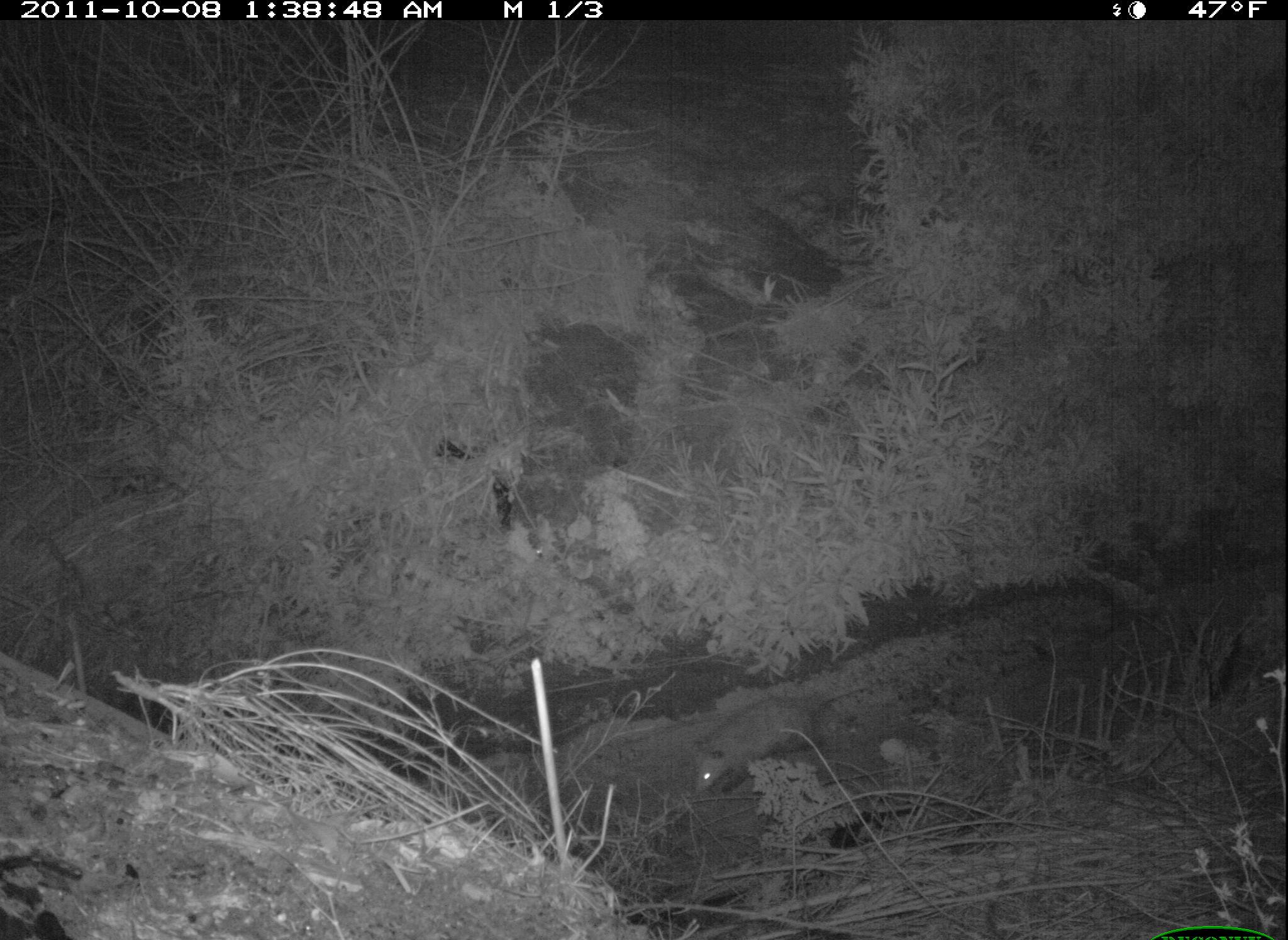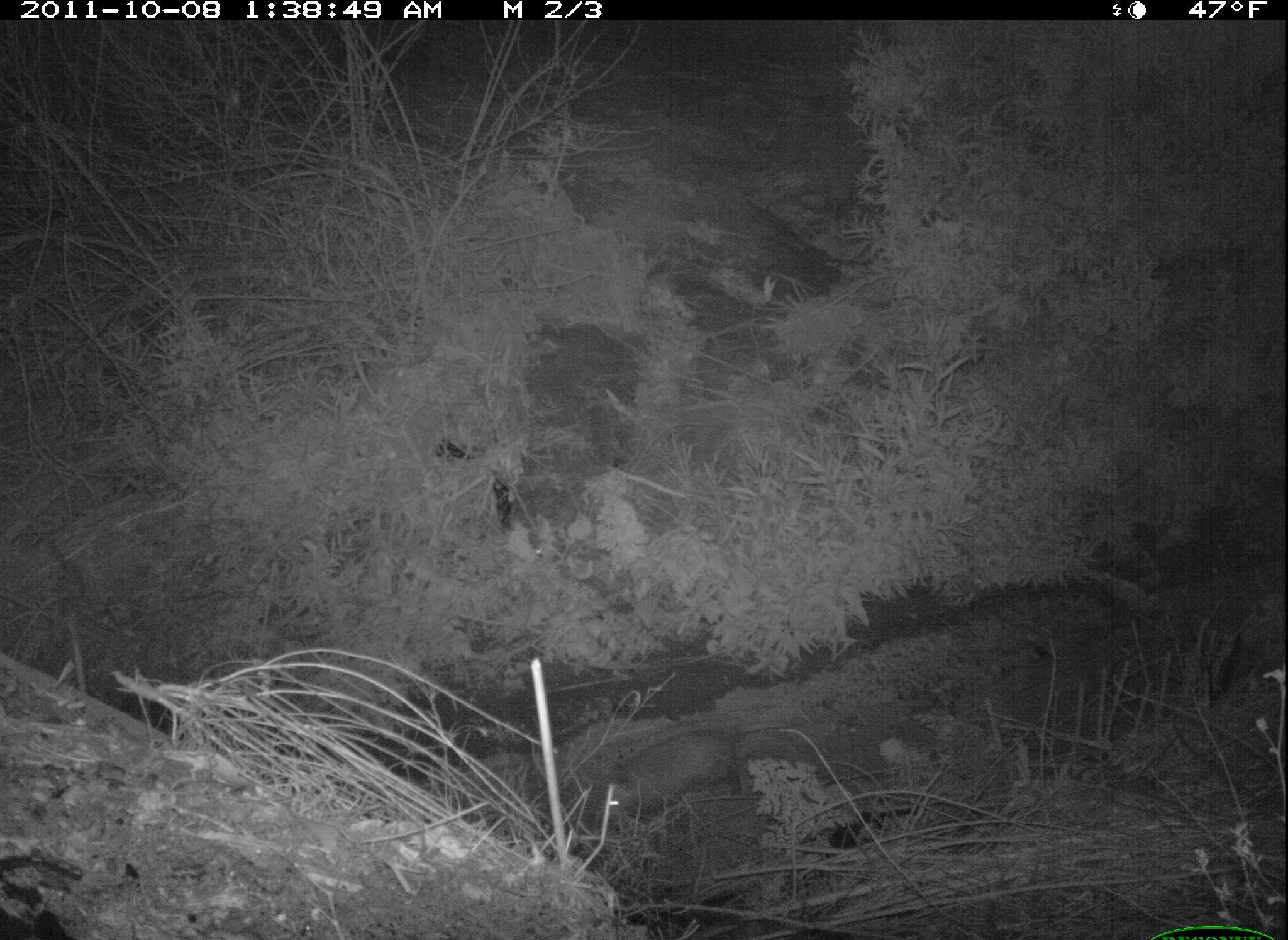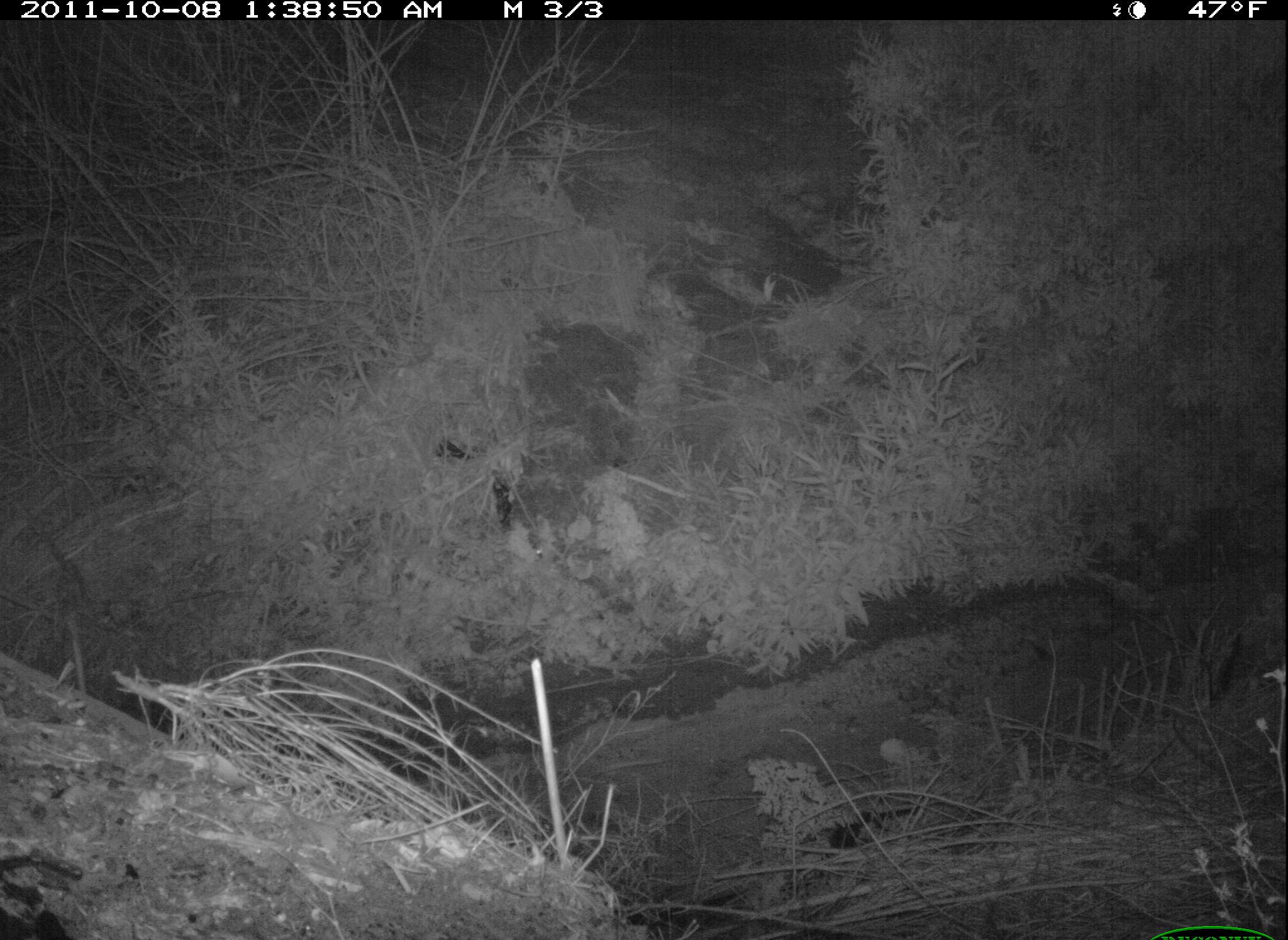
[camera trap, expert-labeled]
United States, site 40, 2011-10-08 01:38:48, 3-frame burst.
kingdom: Animalia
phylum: Chordata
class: Mammalia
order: Didelphimorphia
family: Didelphidae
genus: Didelphis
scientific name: Didelphis virginiana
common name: virginia opossum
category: opossum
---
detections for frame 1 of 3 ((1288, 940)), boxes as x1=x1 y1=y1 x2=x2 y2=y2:
opossum: x1=676 y1=676 x2=879 y2=813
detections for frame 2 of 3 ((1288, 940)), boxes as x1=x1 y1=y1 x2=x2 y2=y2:
opossum: x1=589 y1=710 x2=819 y2=834